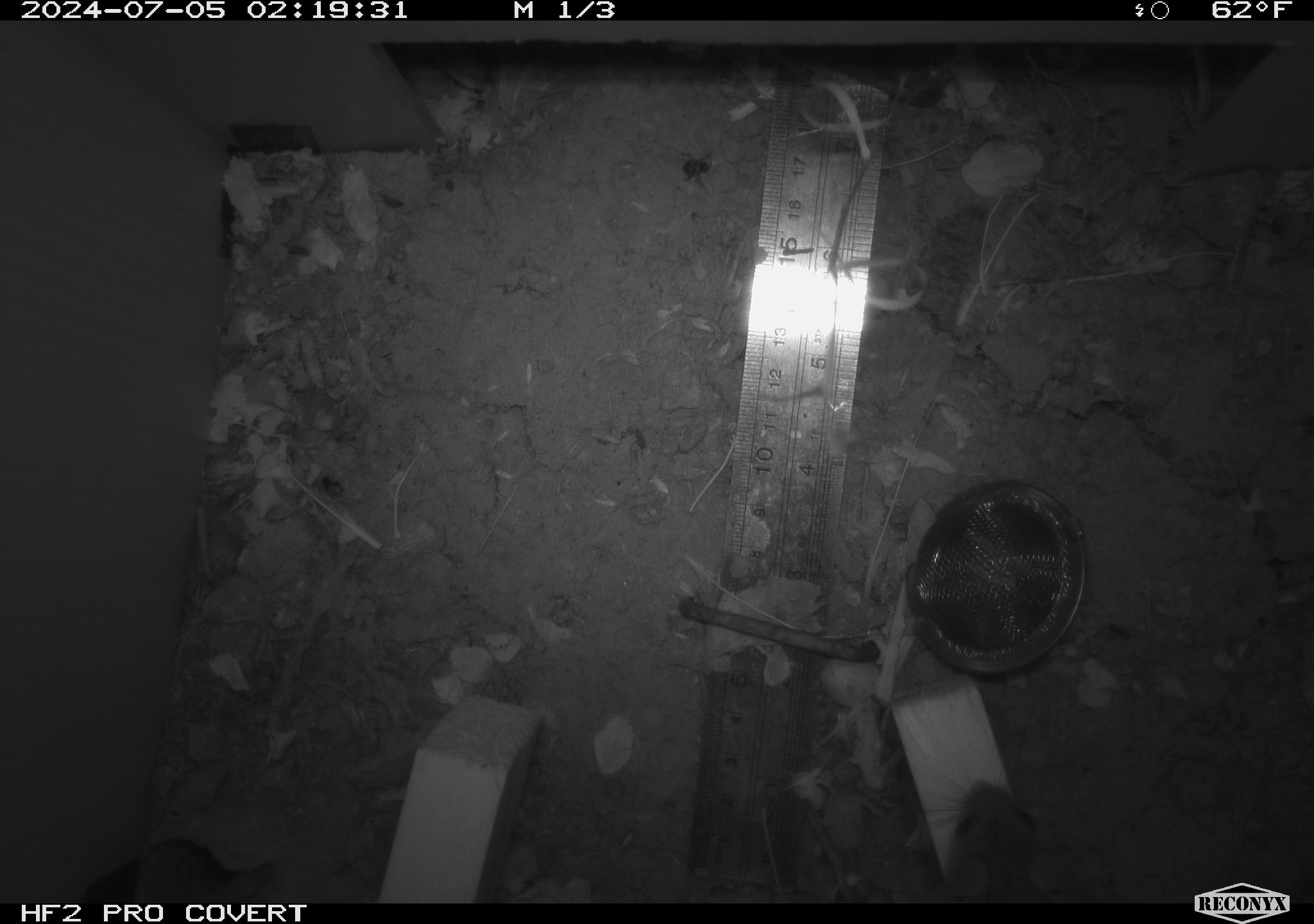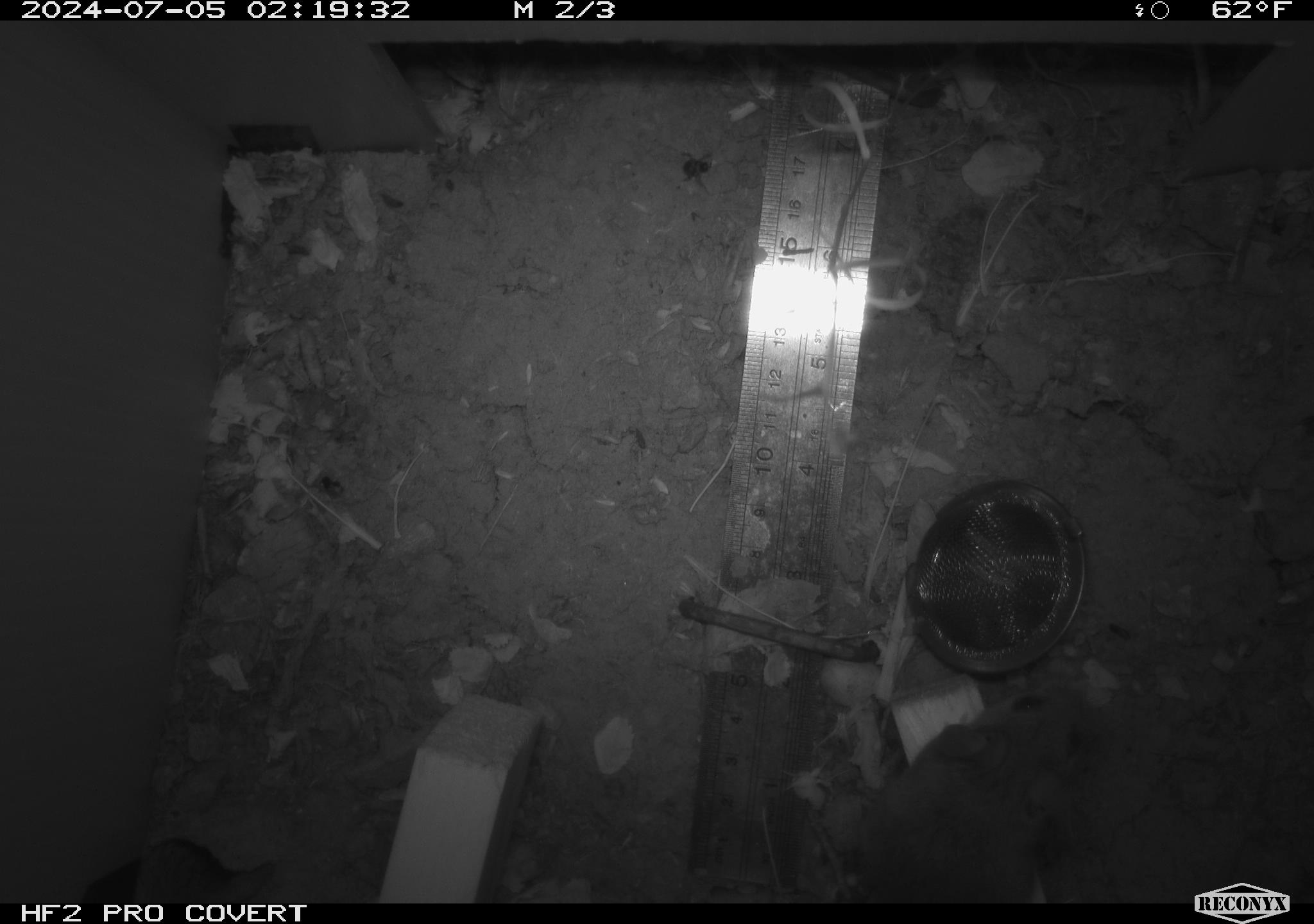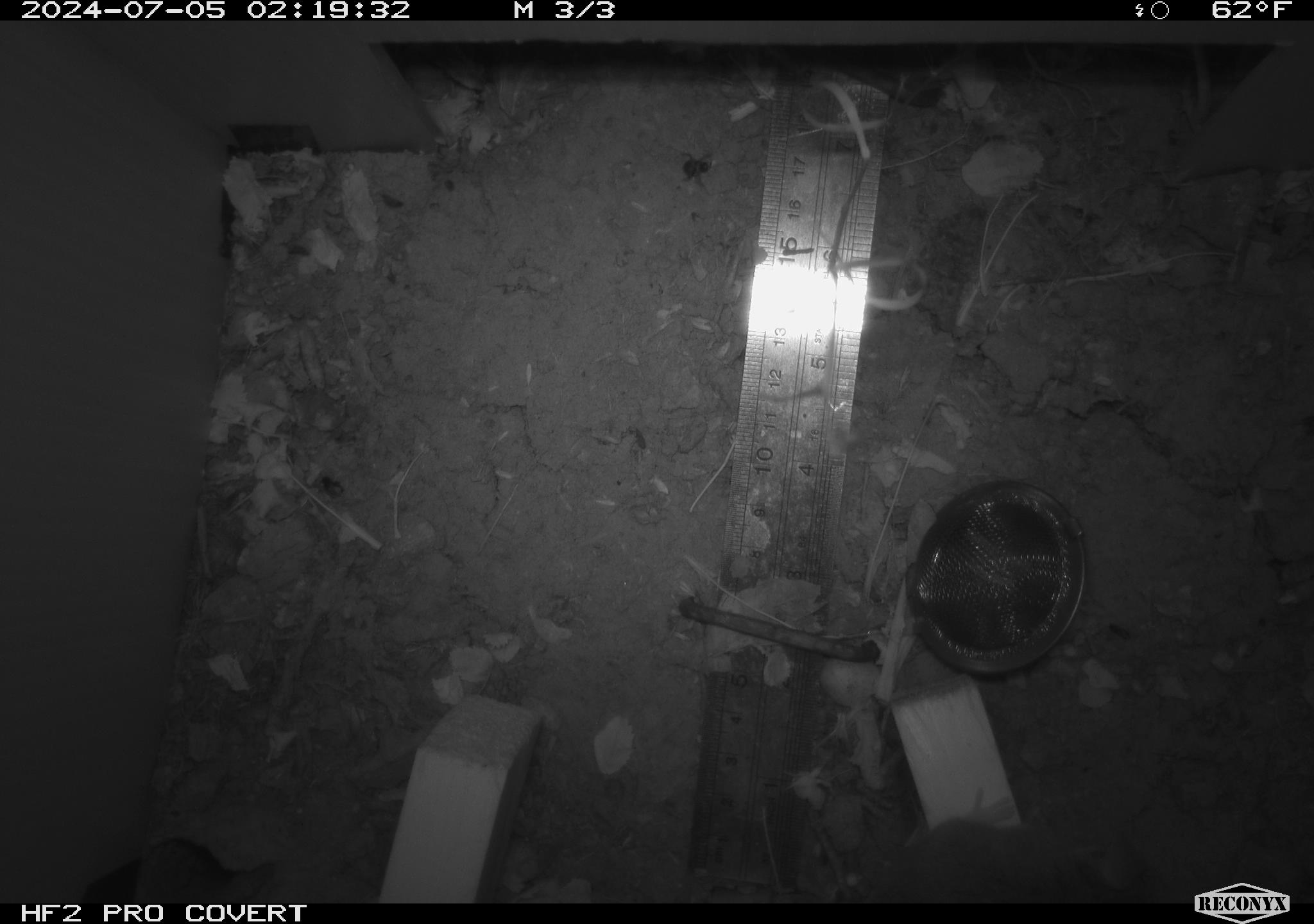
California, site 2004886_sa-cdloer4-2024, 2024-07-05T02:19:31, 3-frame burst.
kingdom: Animalia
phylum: Chordata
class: Mammalia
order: Rodentia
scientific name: Rodentia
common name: rodent